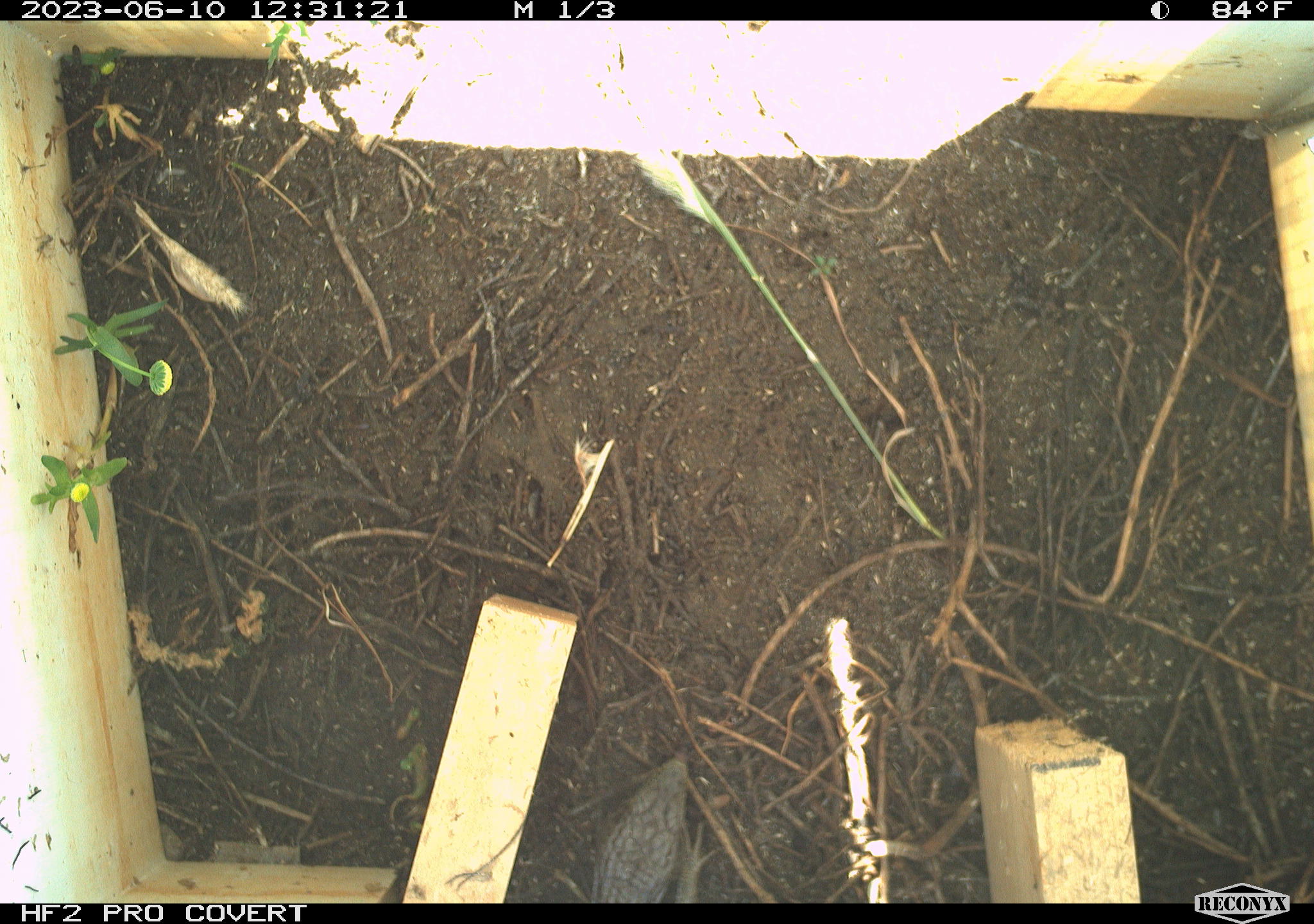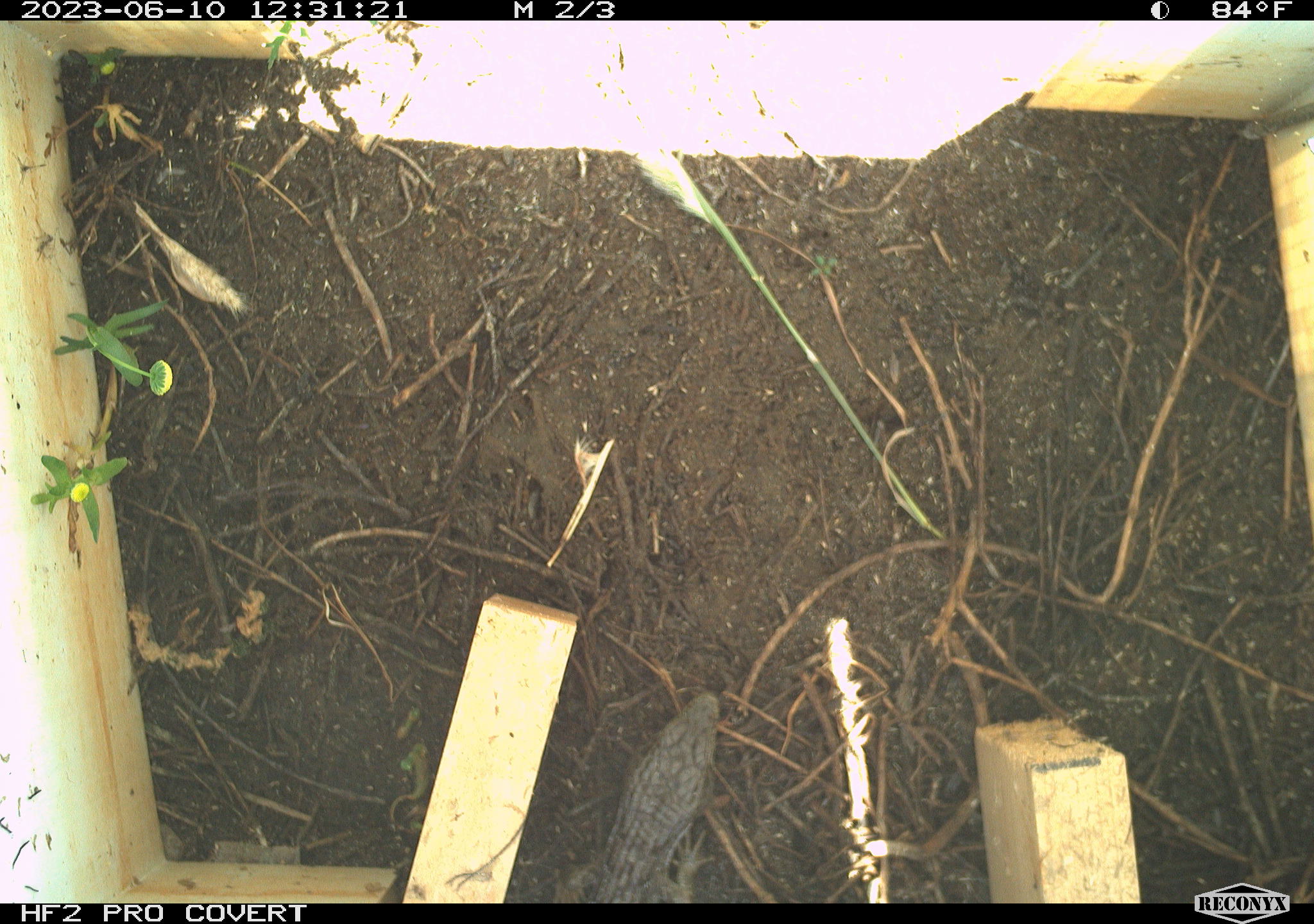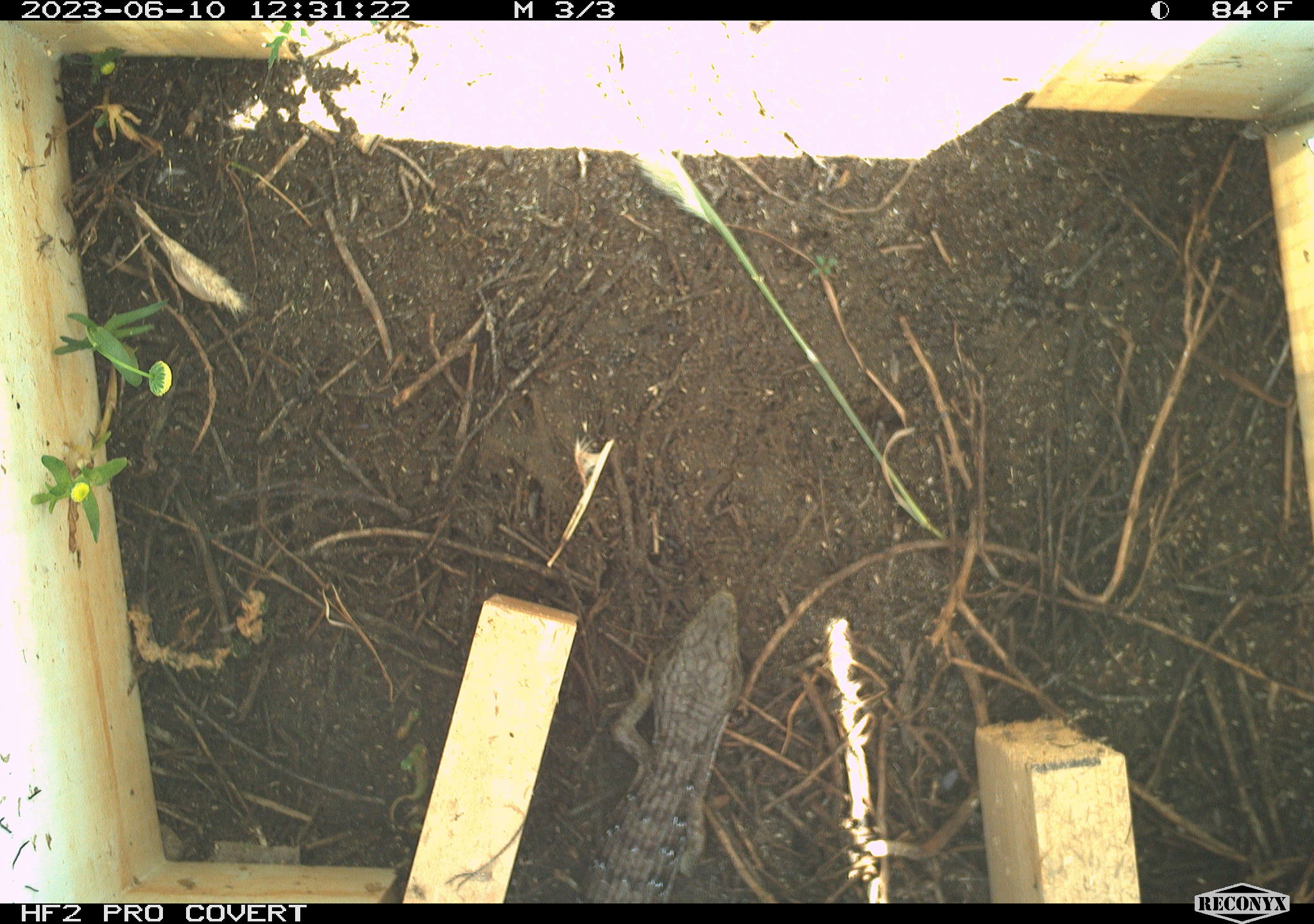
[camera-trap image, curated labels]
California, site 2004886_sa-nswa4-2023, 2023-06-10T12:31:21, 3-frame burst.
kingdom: Animalia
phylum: Chordata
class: Reptilia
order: Squamata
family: Anguidae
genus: Elgaria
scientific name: Elgaria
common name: alligator lizards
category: elgaria species